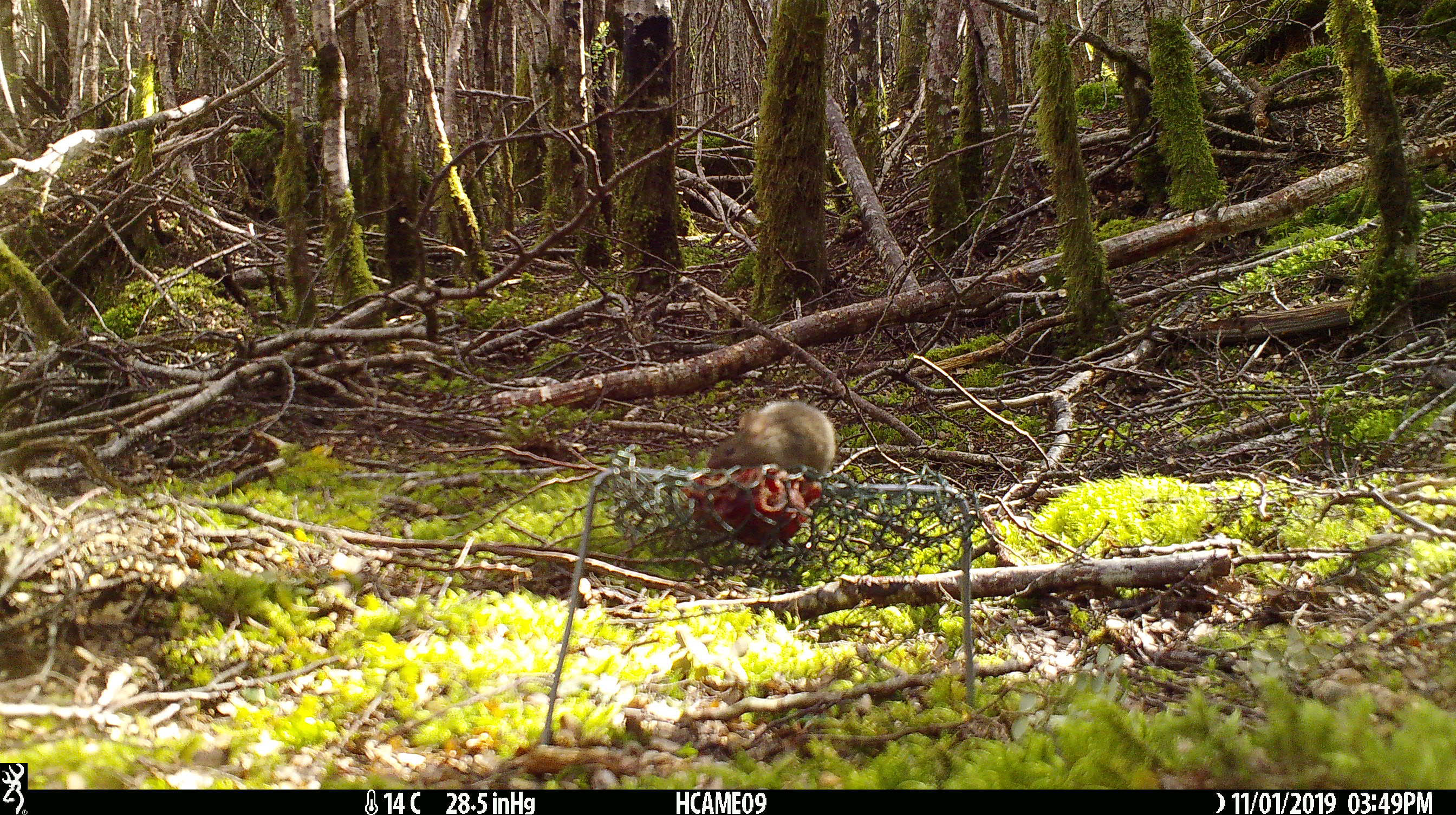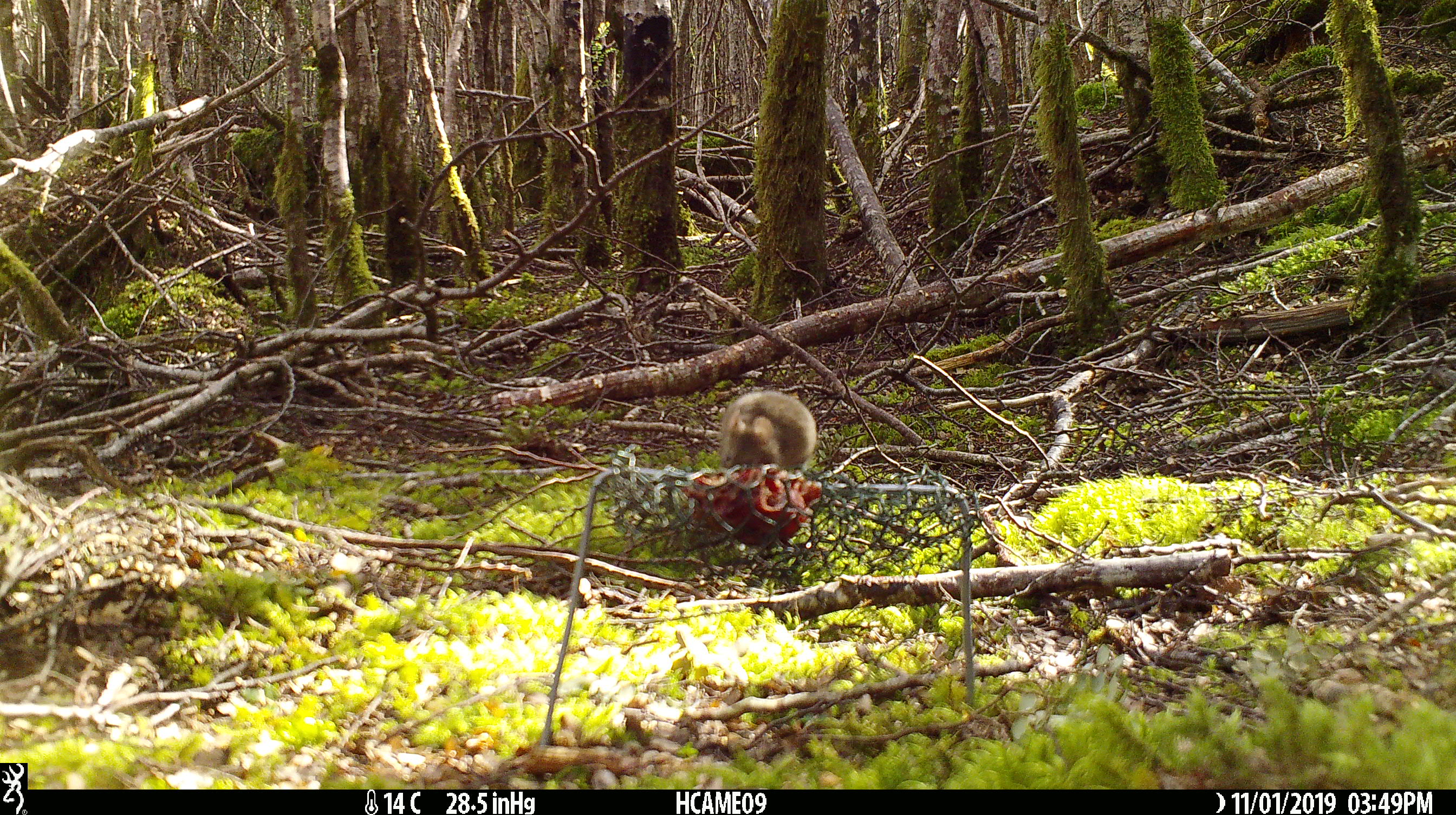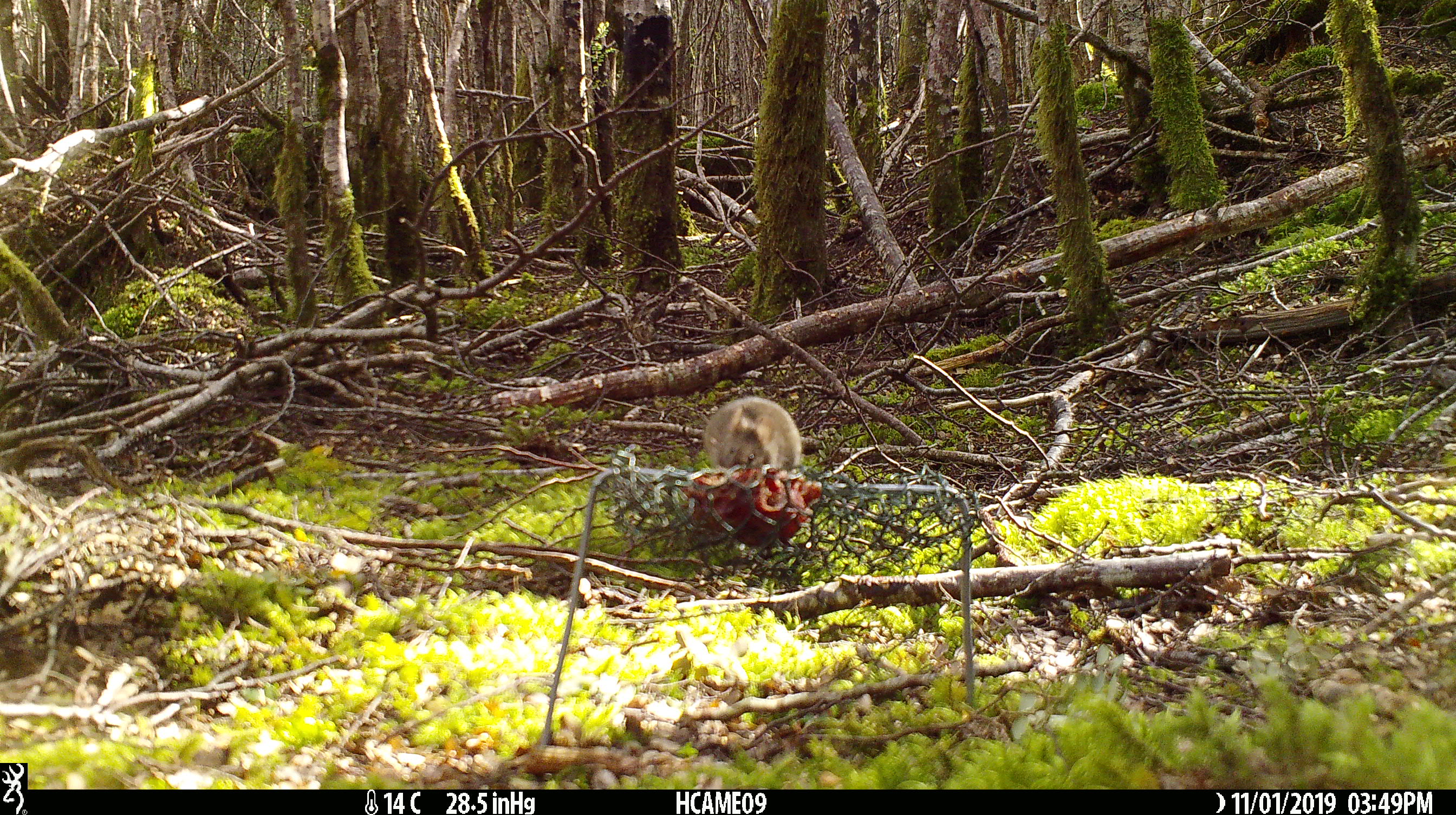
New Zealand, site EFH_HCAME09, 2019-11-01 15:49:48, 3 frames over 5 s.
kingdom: Animalia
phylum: Chordata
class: Mammalia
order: Rodentia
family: Muridae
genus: Mus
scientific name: Mus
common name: mouse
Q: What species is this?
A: Mouse (Mus).